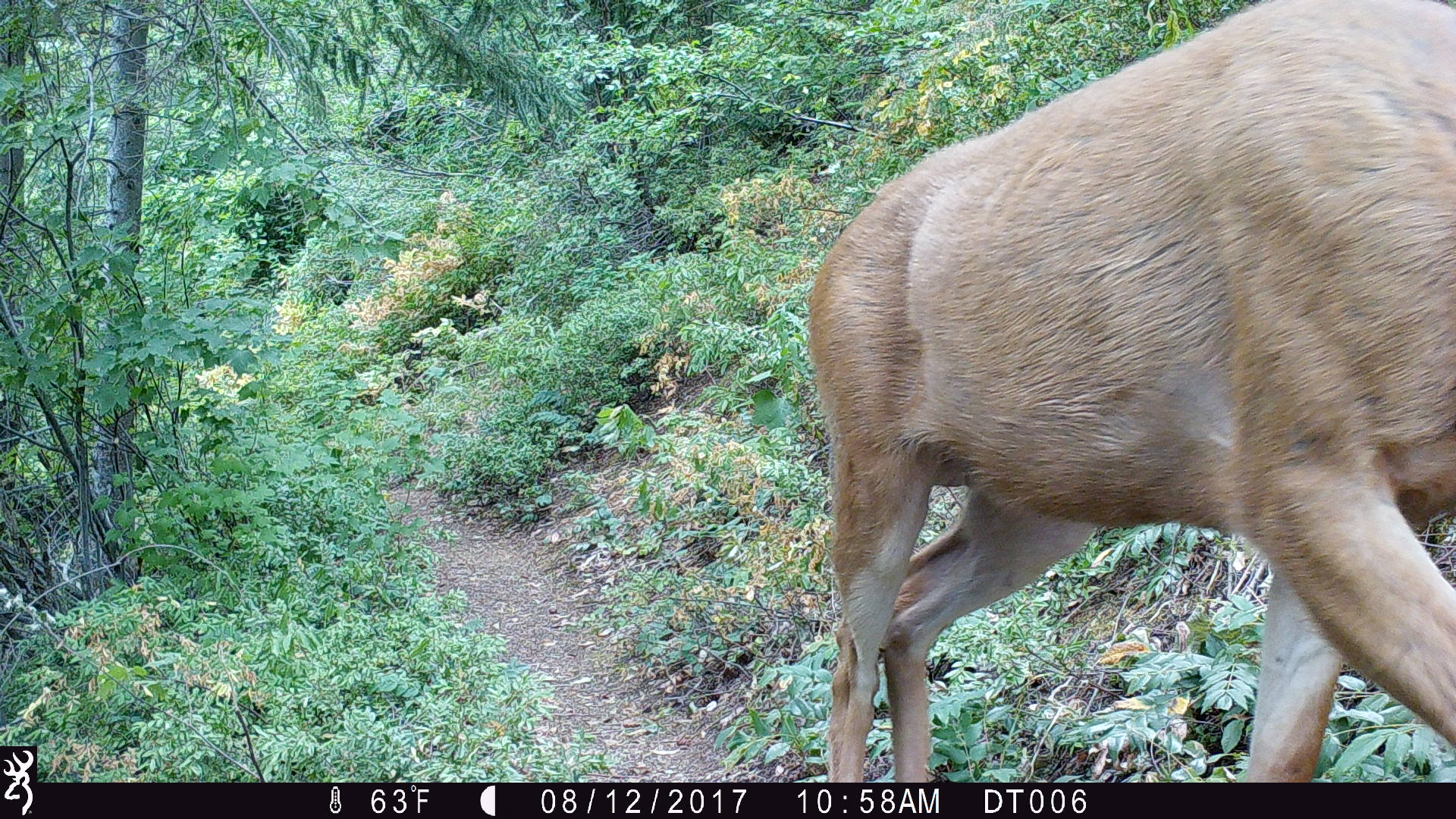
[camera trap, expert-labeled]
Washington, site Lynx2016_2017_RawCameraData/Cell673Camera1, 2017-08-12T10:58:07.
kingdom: Animalia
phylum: Chordata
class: Mammalia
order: Artiodactyla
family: Cervidae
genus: Odocoileus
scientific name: Odocoileus hemionus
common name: mule deer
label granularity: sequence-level